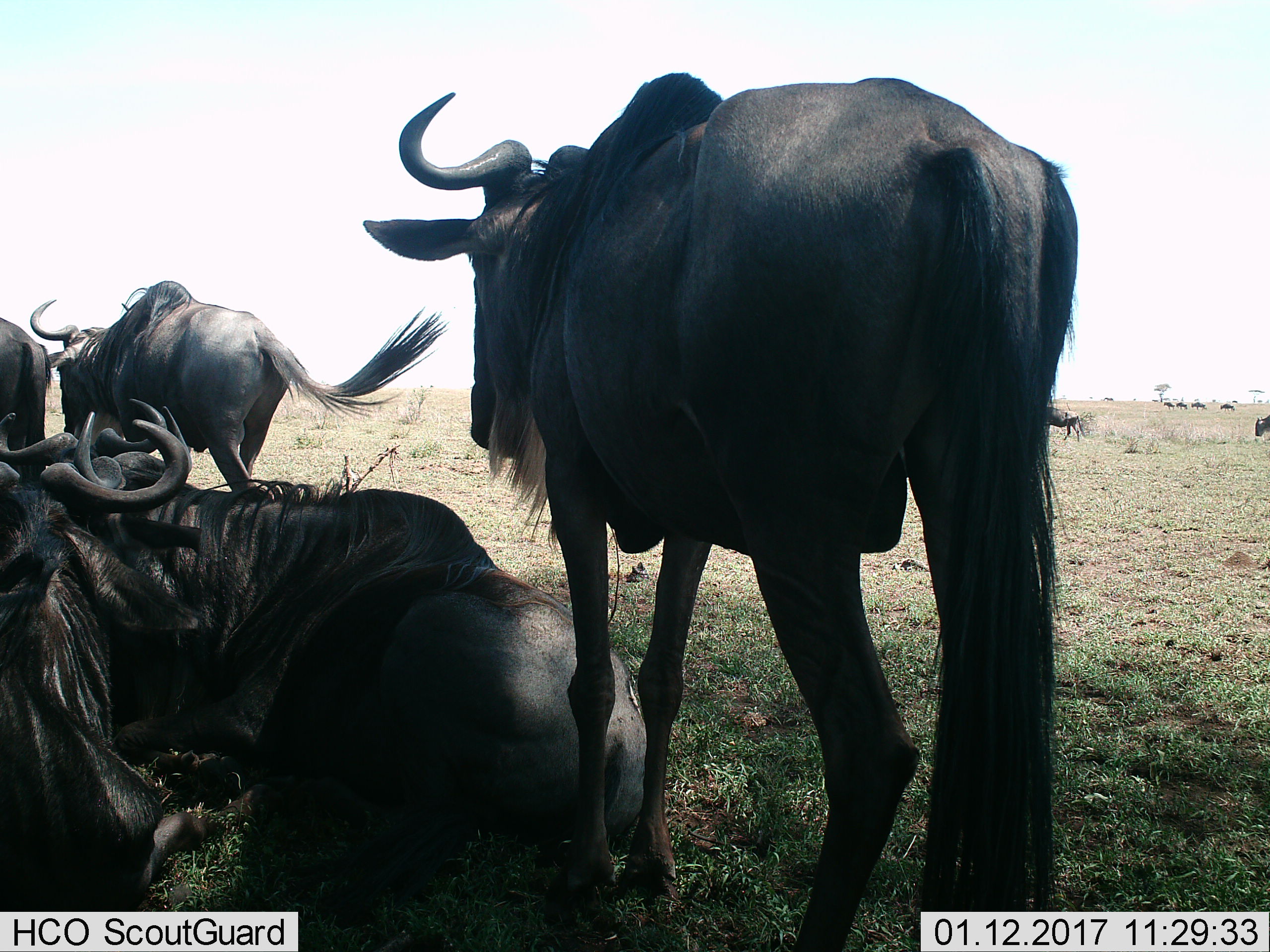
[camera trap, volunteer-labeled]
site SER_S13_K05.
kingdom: Animalia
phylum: Chordata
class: Mammalia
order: Artiodactyla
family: Bovidae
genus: Connochaetes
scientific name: Connochaetes taurinus taurinus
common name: blue wildebeest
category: wildebeestblue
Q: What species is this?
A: Wildebeestblue (blue wildebeest) (Connochaetes taurinus taurinus).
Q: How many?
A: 6.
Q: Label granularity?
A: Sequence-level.